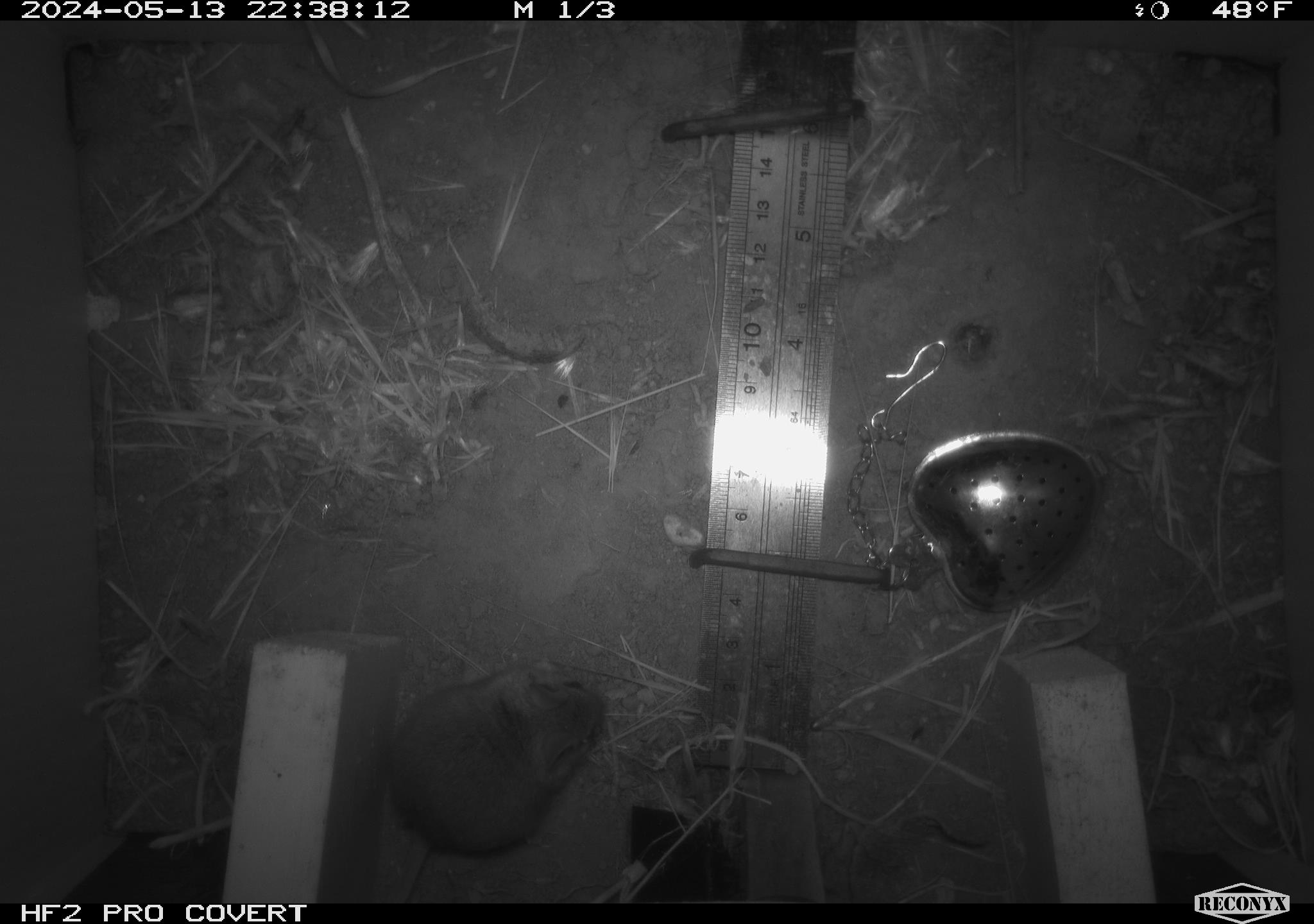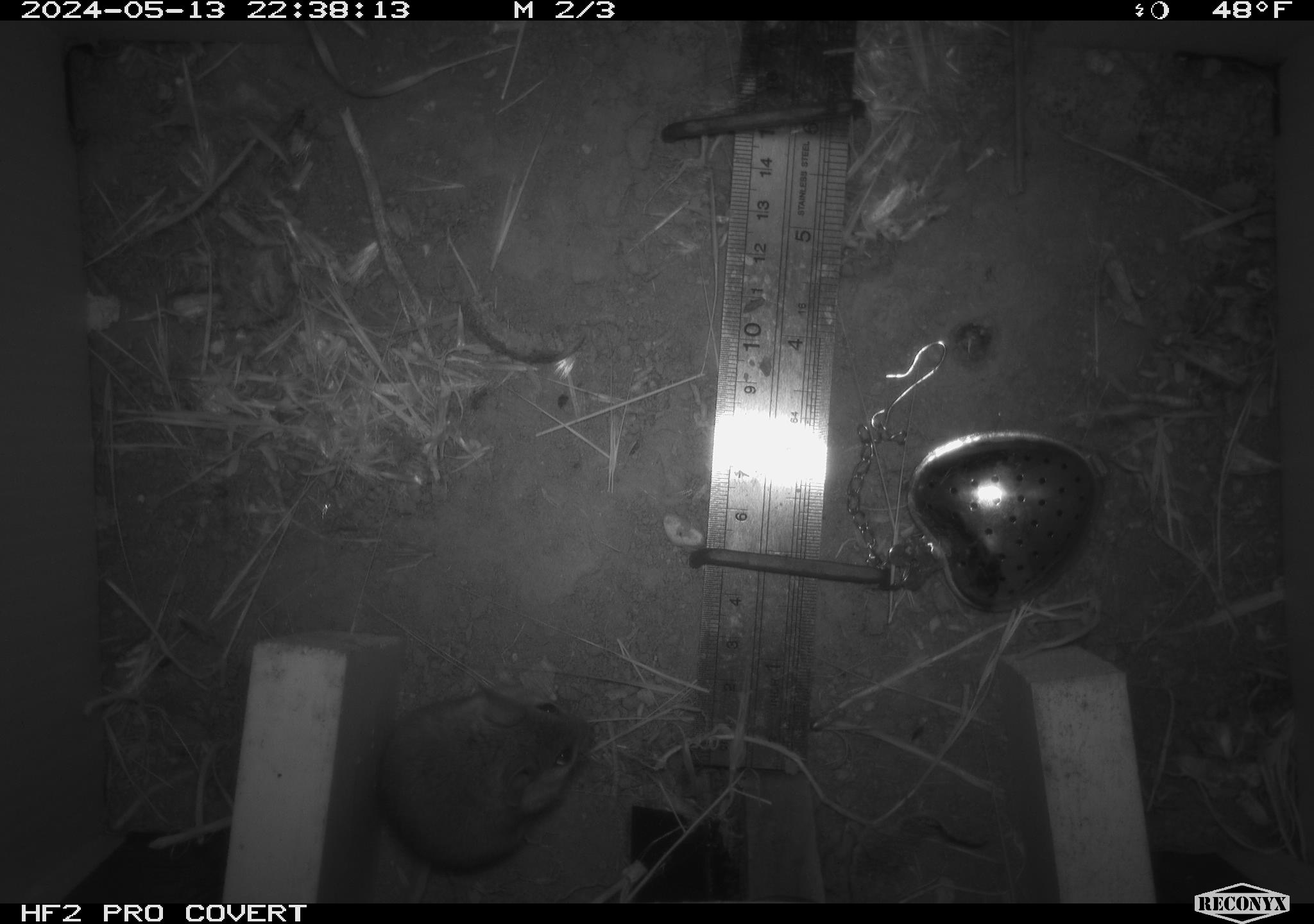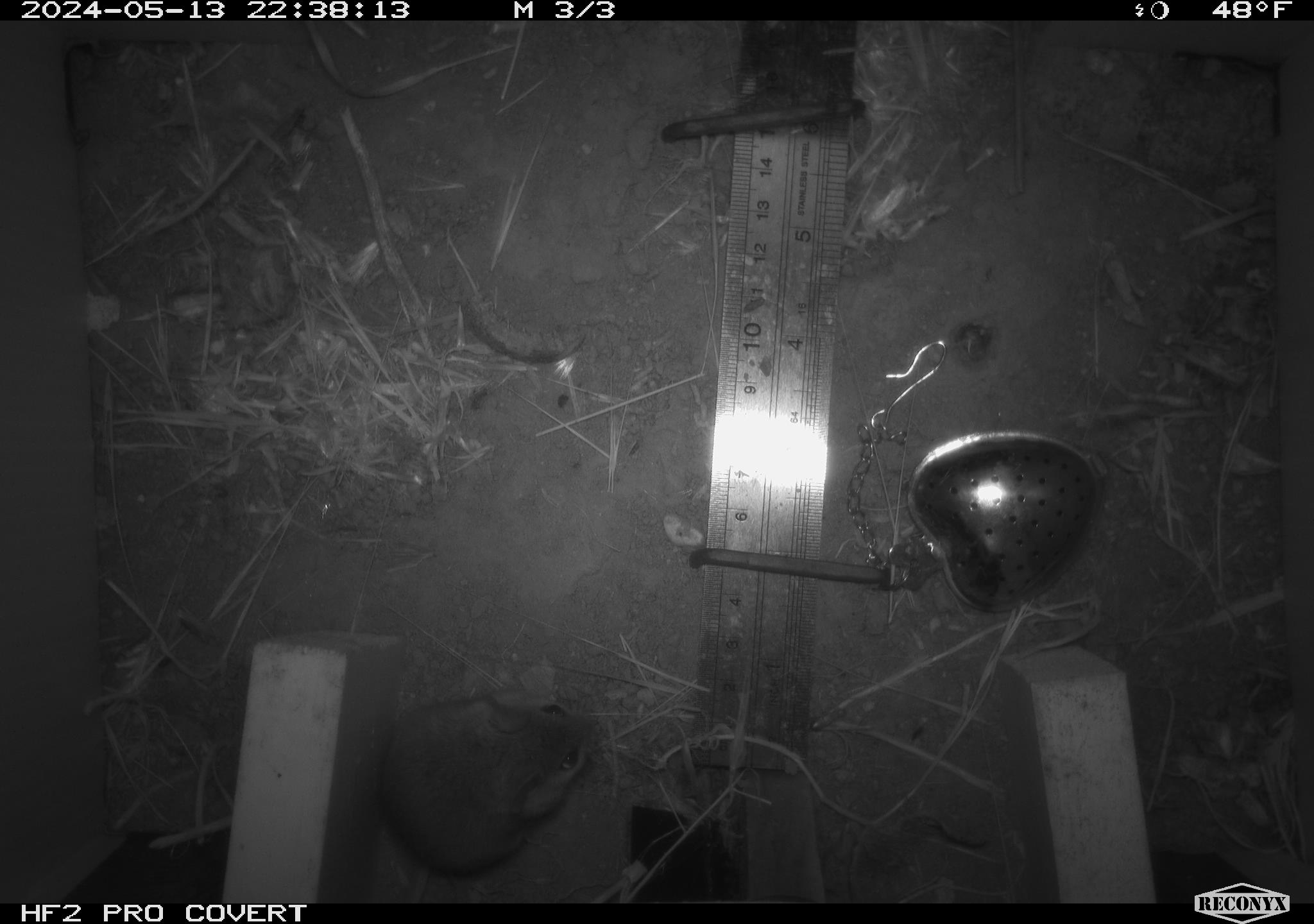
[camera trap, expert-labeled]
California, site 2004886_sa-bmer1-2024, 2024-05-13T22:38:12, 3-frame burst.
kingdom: Animalia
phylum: Chordata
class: Mammalia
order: Rodentia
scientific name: Rodentia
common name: mouse species